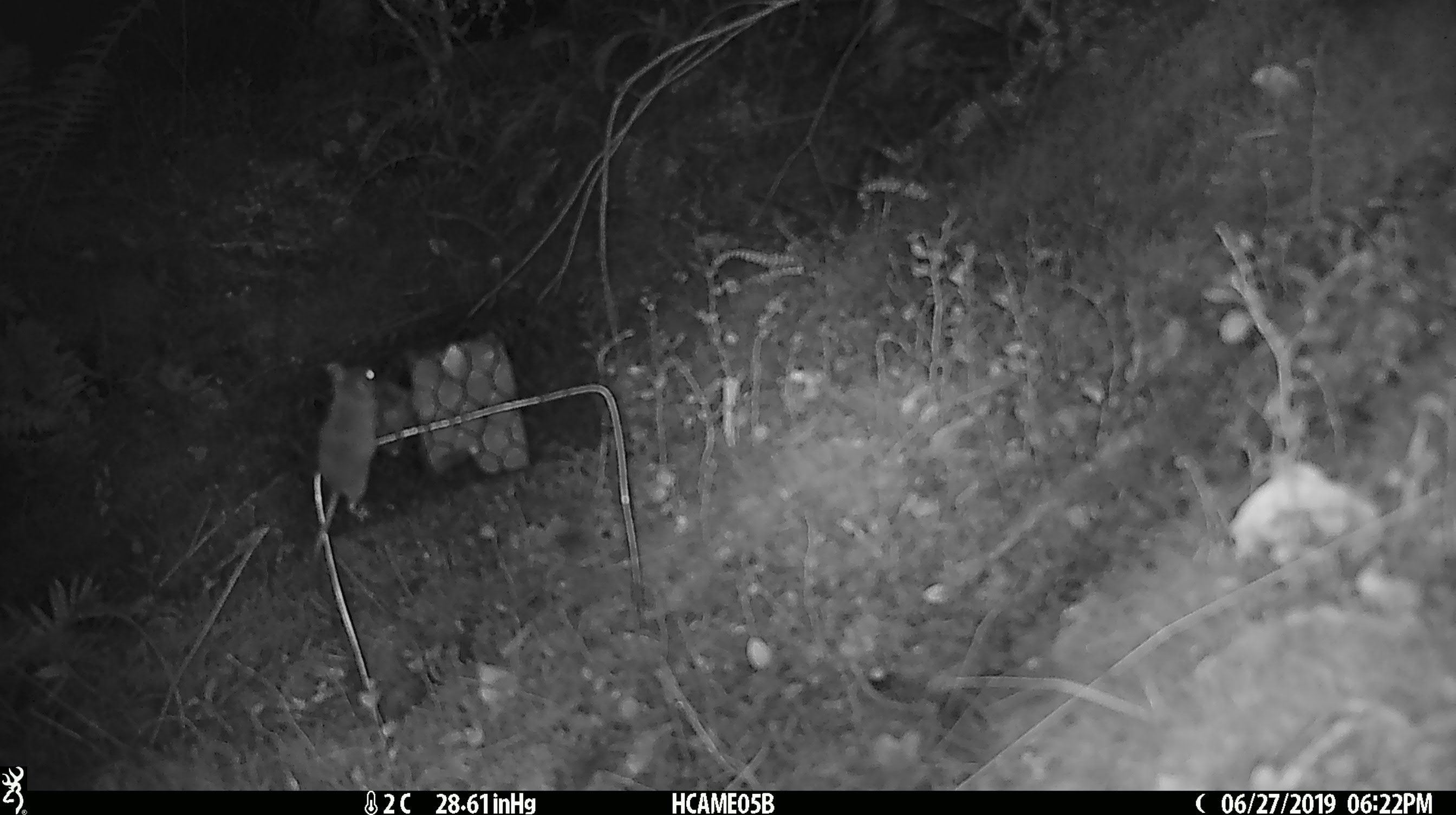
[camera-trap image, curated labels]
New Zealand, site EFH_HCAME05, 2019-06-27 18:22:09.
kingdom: Animalia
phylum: Chordata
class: Mammalia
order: Rodentia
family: Muridae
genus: Mus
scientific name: Mus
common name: mouse